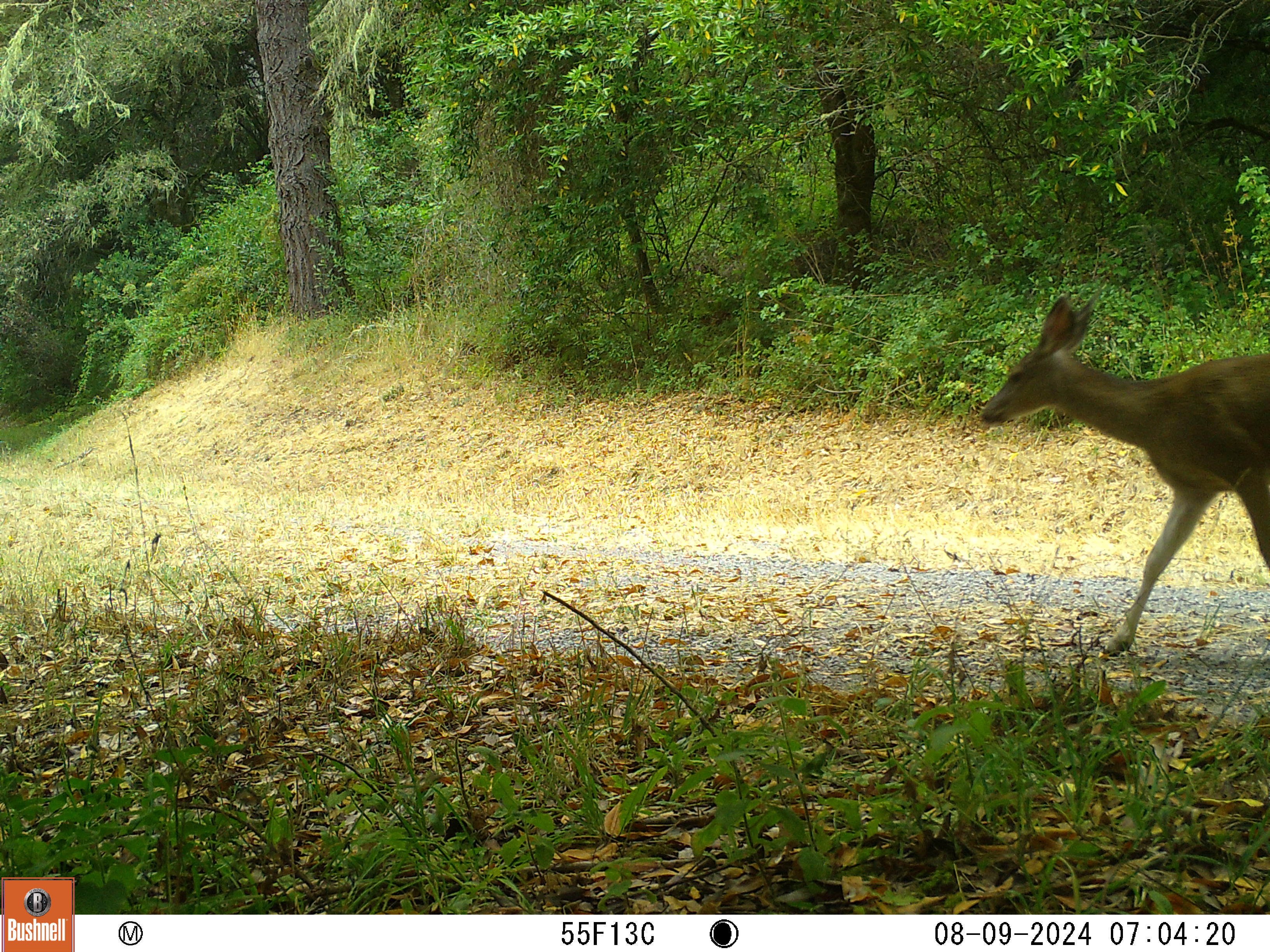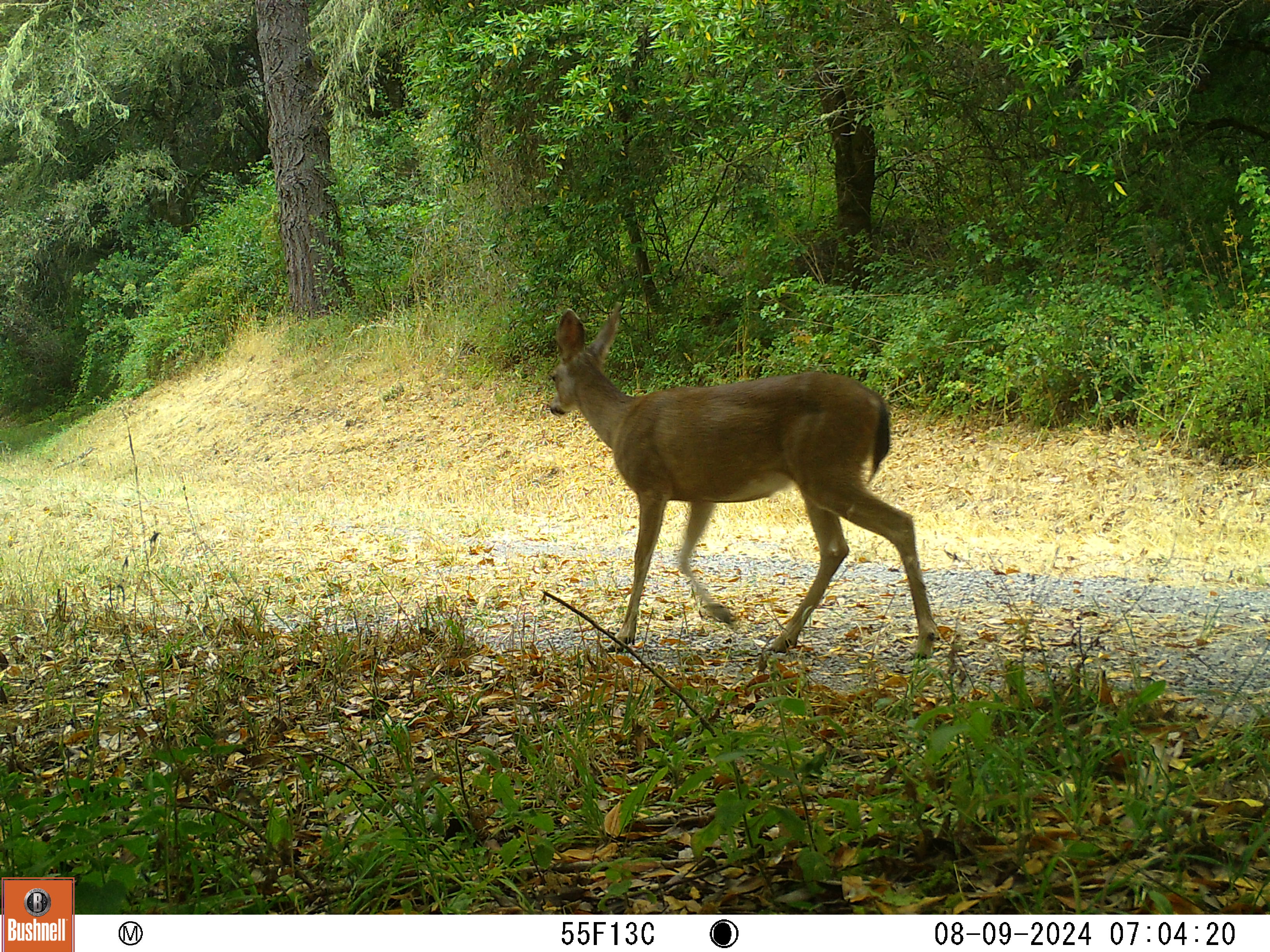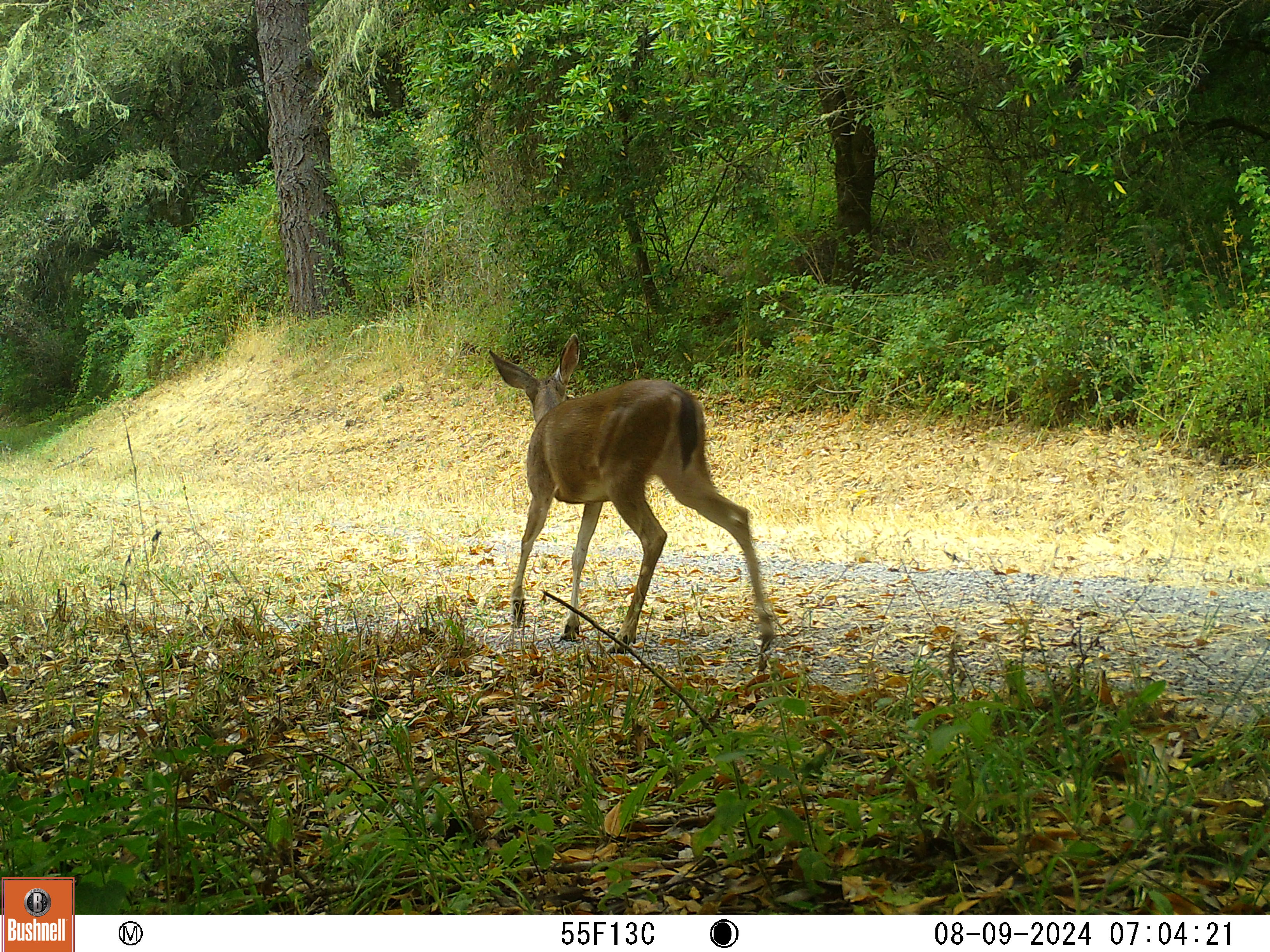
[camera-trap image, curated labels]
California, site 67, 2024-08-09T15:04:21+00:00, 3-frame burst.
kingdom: Animalia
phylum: Chordata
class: Mammalia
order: Artiodactyla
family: Cervidae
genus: Odocoileus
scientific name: Odocoileus hemionus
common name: mule deer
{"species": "mule deer (Odocoileus hemionus)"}